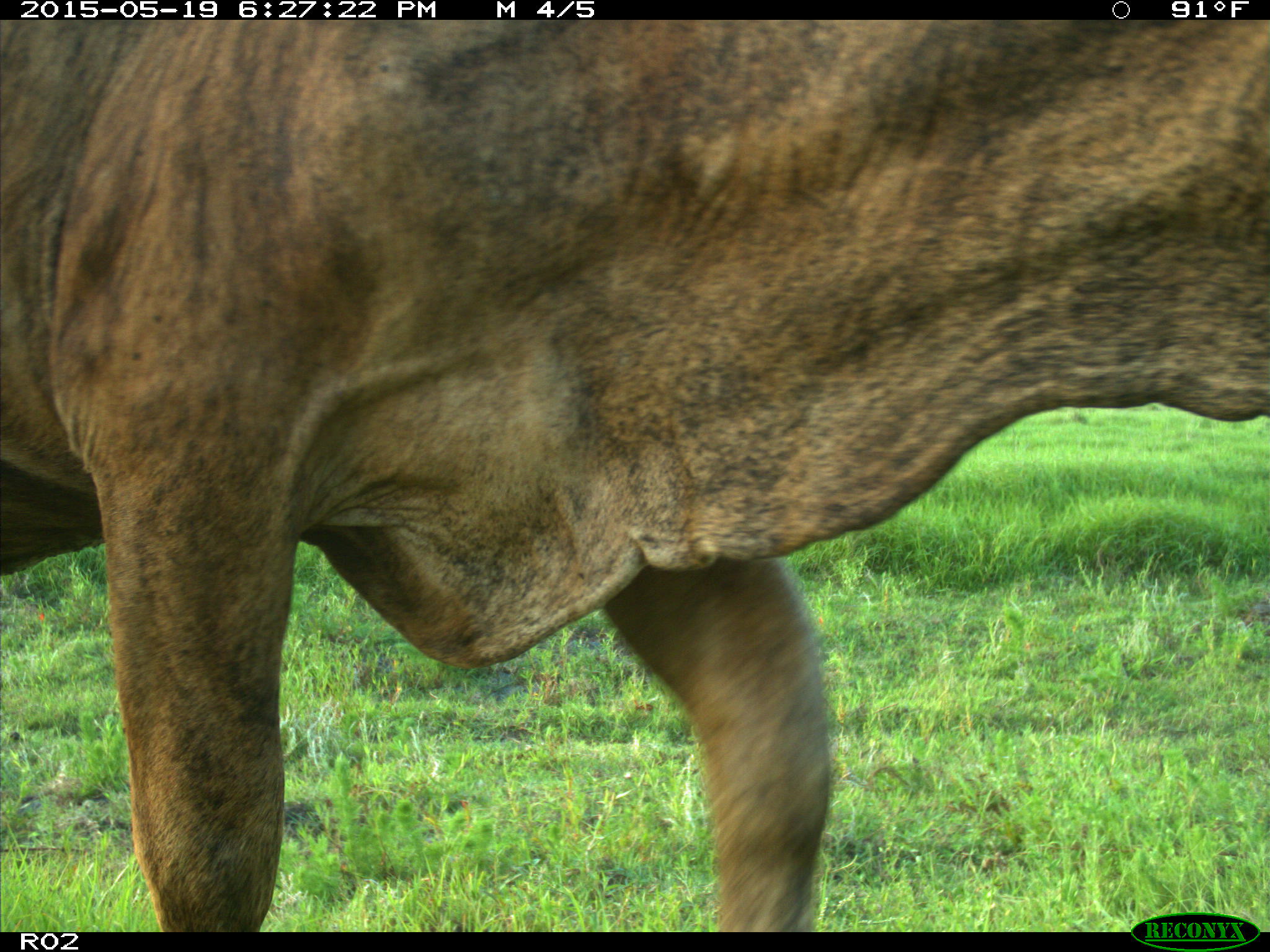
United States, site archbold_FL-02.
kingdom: Animalia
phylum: Chordata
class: Mammalia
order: Artiodactyla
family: Bovidae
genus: Bos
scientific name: Bos taurus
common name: domestic cow